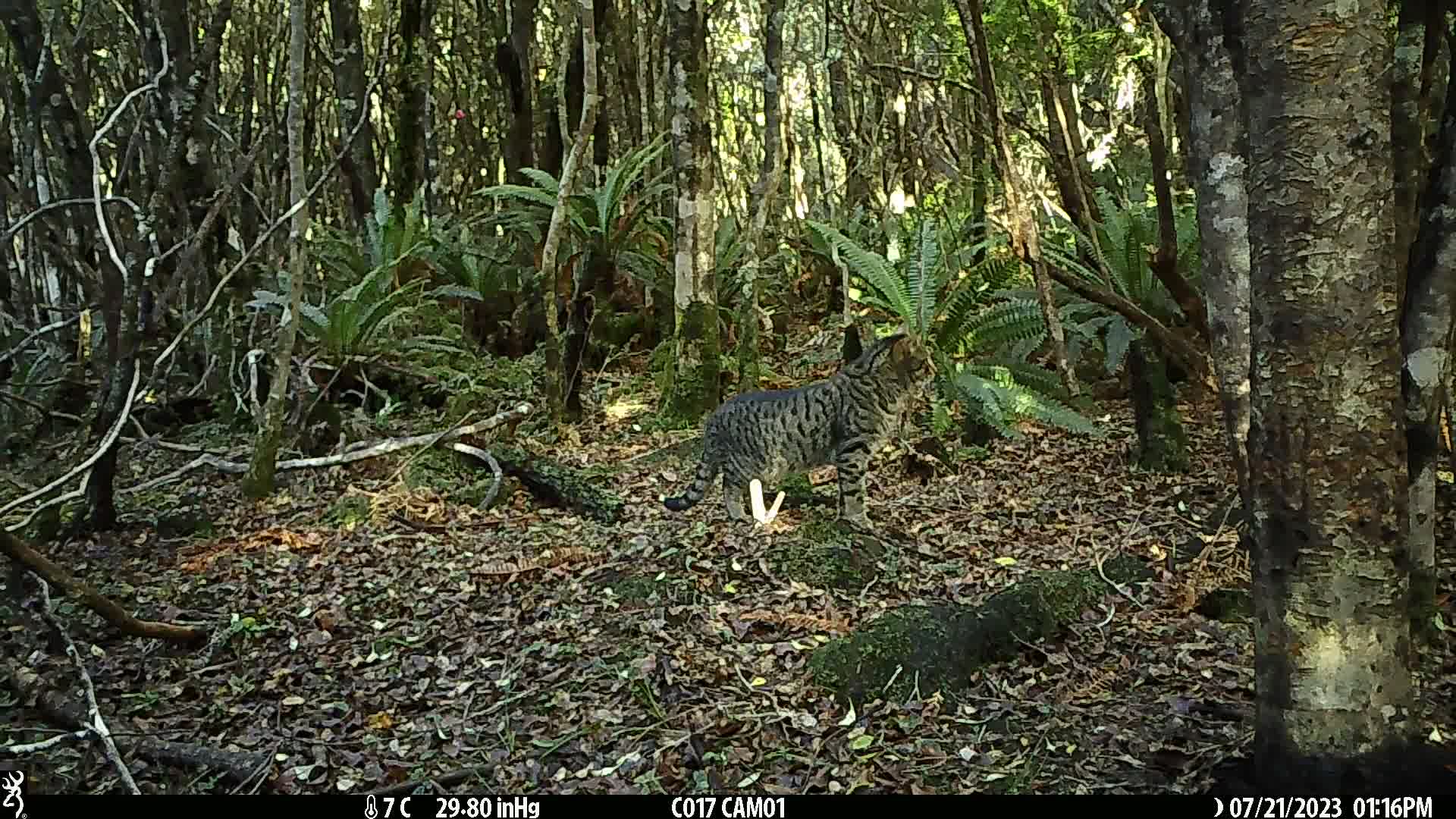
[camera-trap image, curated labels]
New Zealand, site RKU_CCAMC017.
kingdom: Animalia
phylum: Chordata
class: Mammalia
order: Carnivora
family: Felidae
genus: Felis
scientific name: Felis catus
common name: domestic cat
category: cat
Cat (domestic cat) (Felis catus).